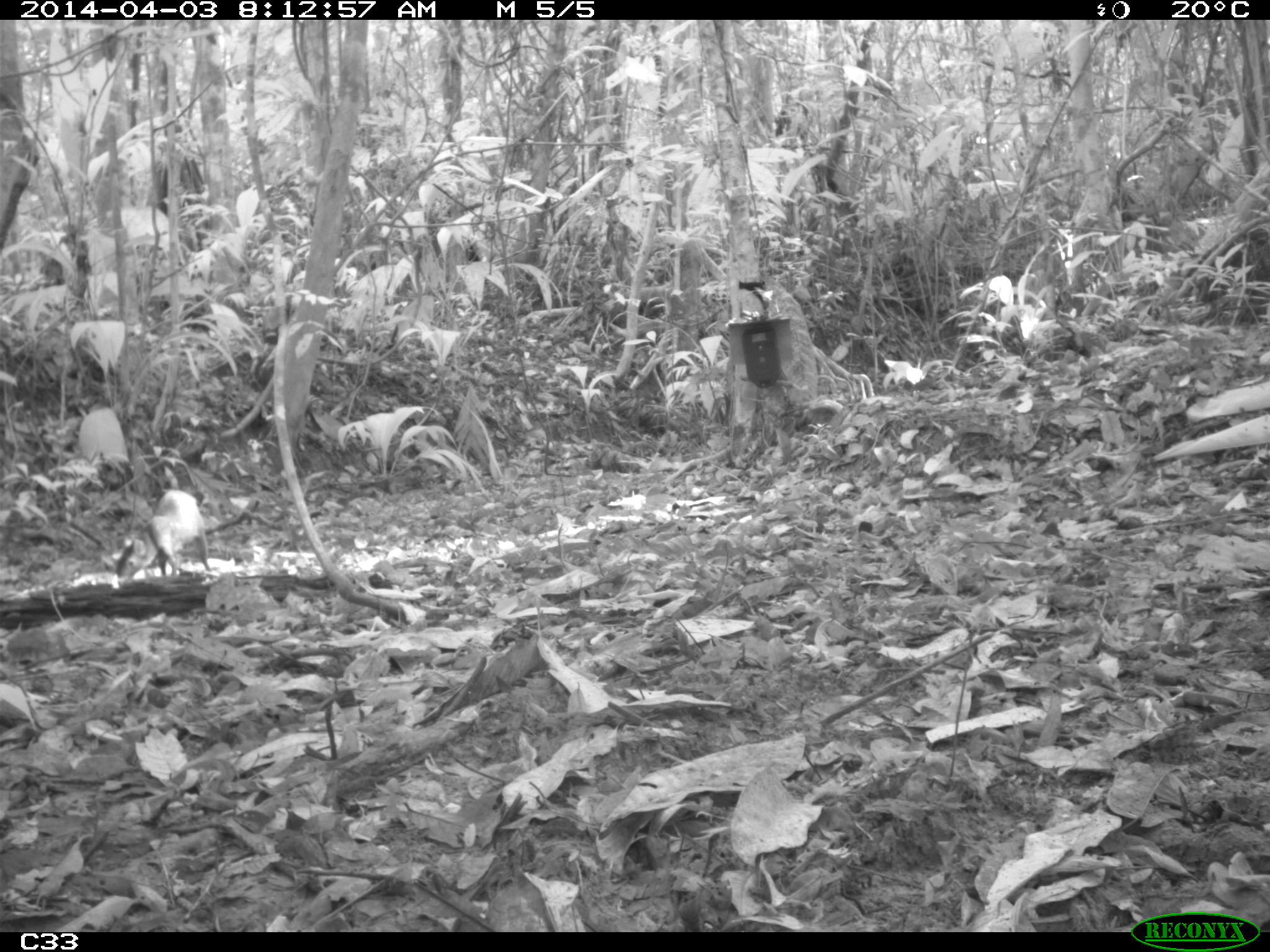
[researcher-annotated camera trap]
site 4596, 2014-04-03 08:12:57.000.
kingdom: Animalia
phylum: Chordata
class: Mammalia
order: Rodentia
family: Dasyproctidae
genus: Dasyprocta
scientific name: Dasyprocta leporina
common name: red-rumped agouti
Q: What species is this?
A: Dasyprocta leporina (red-rumped agouti).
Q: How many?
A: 1.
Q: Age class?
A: Adult.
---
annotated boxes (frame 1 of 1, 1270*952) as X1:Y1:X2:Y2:
dasyprocta leporina: 112:489:212:582